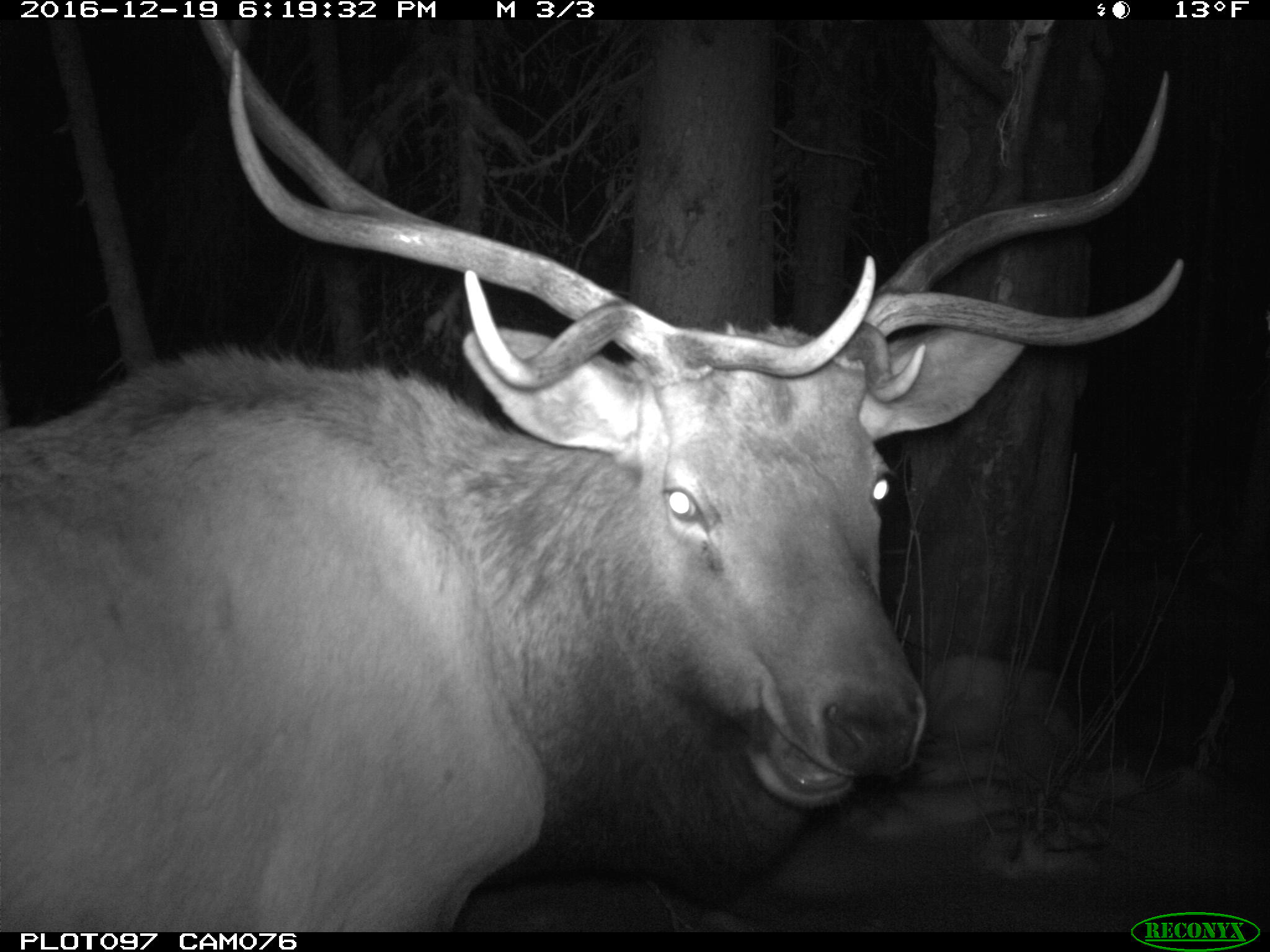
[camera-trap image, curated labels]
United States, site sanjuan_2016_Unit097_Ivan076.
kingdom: Animalia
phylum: Chordata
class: Mammalia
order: Artiodactyla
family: Cervidae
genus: Cervus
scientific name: Cervus elaphus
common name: red deer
Cervus elaphus (red deer).